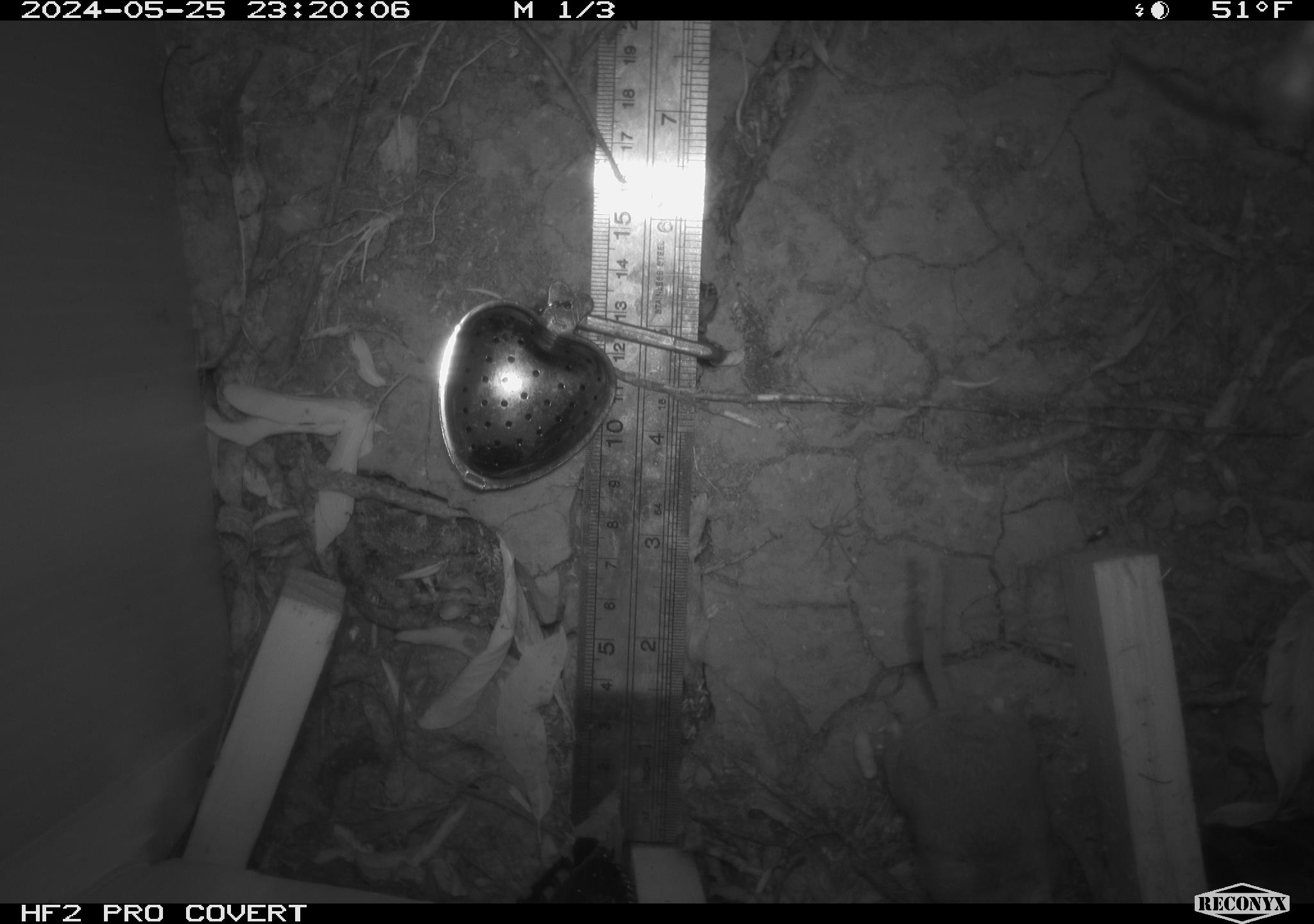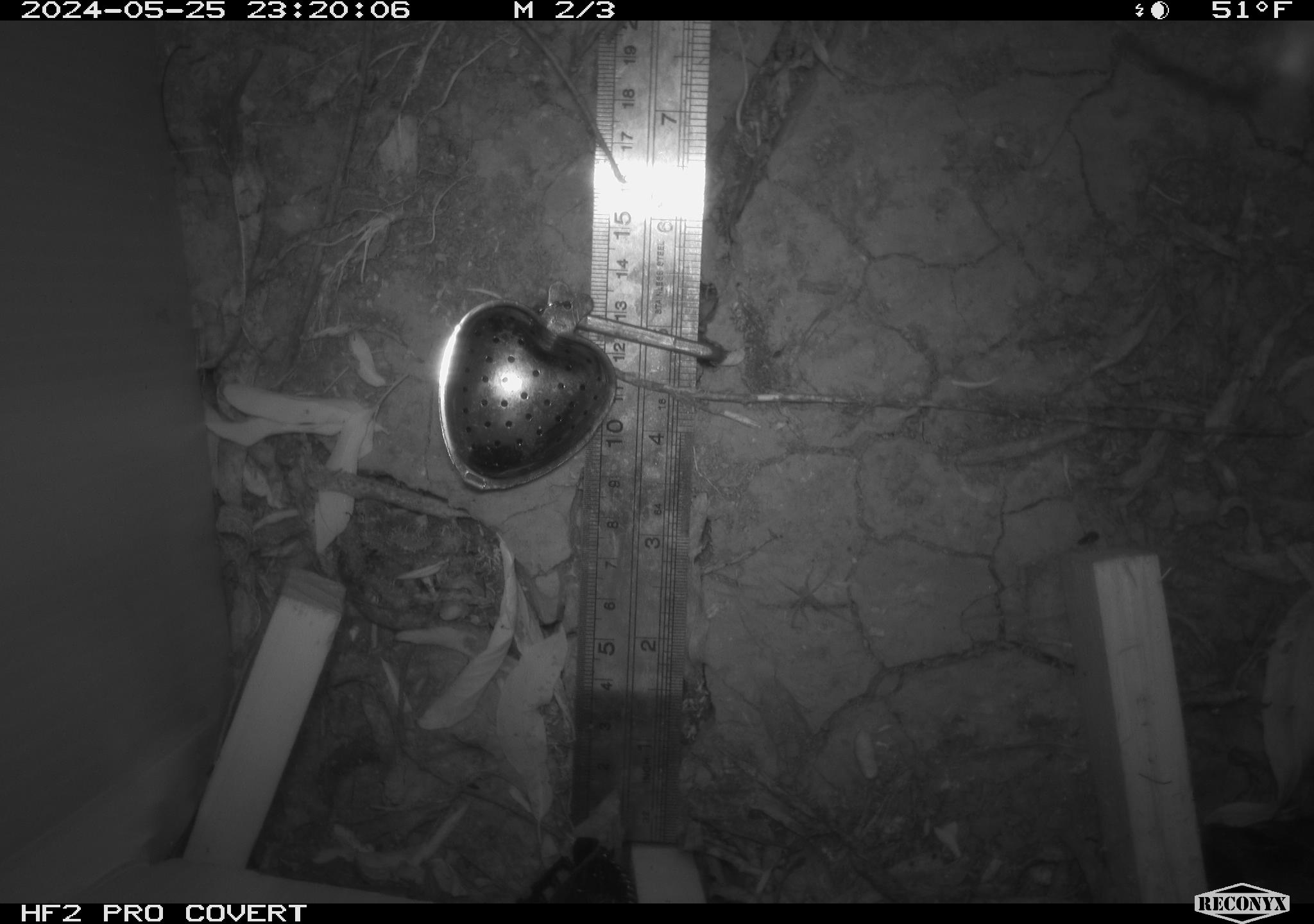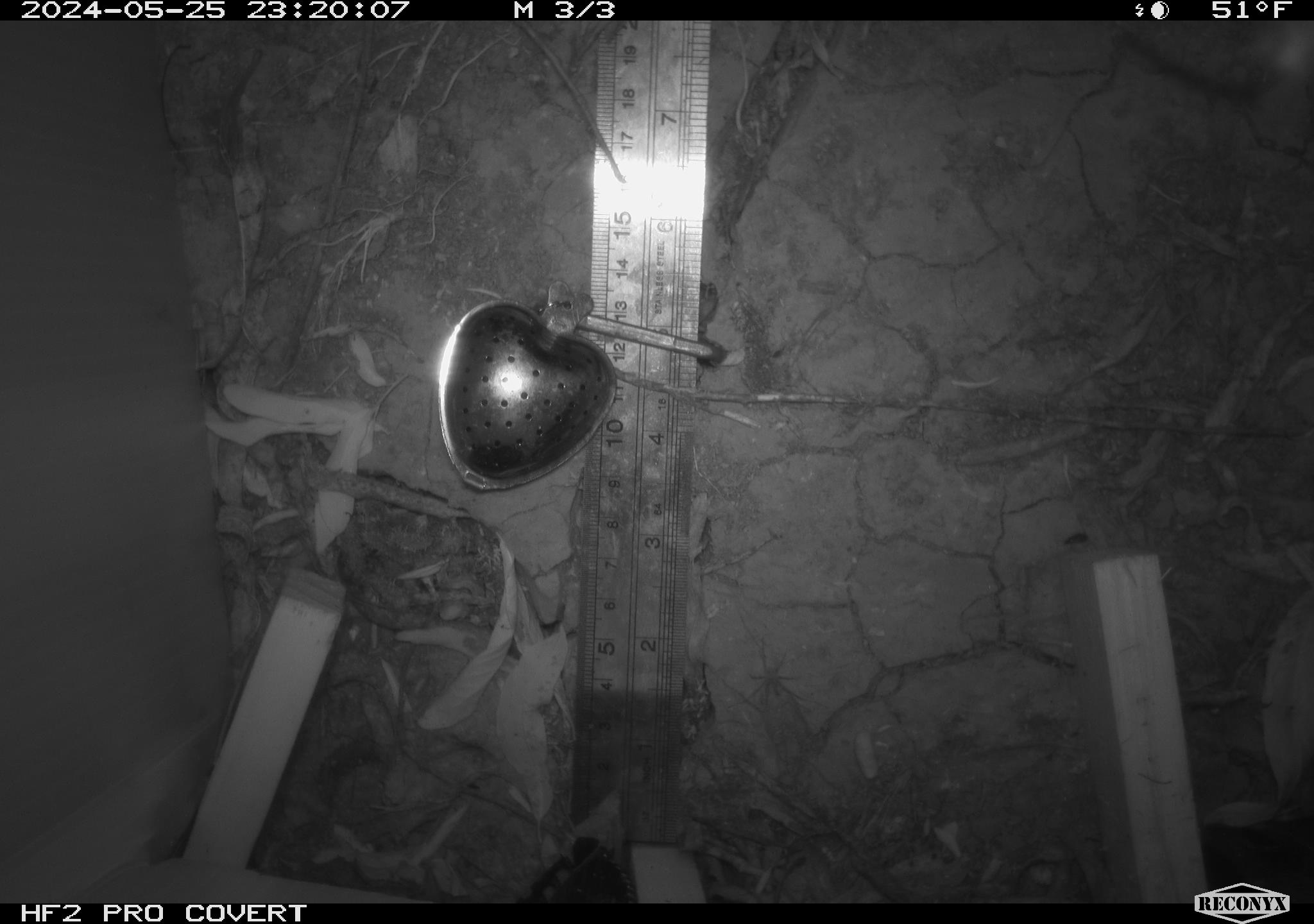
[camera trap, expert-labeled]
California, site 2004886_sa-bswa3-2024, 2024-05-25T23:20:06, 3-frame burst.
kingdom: Animalia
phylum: Chordata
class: Mammalia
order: Eulipotyphla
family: Soricidae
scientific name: Soricidae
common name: shrews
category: soricidae family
Soricidae family (shrews) (Soricidae).